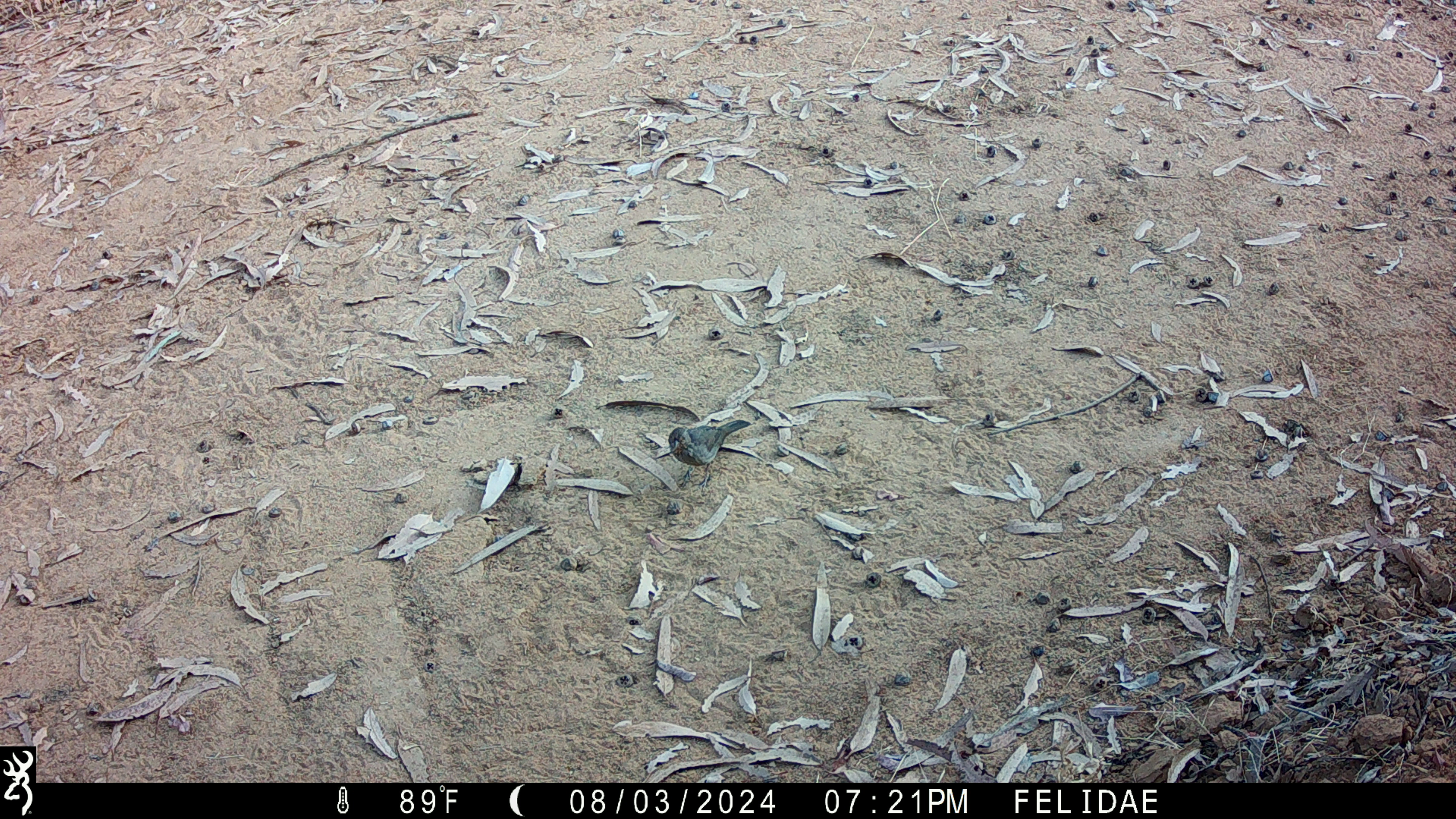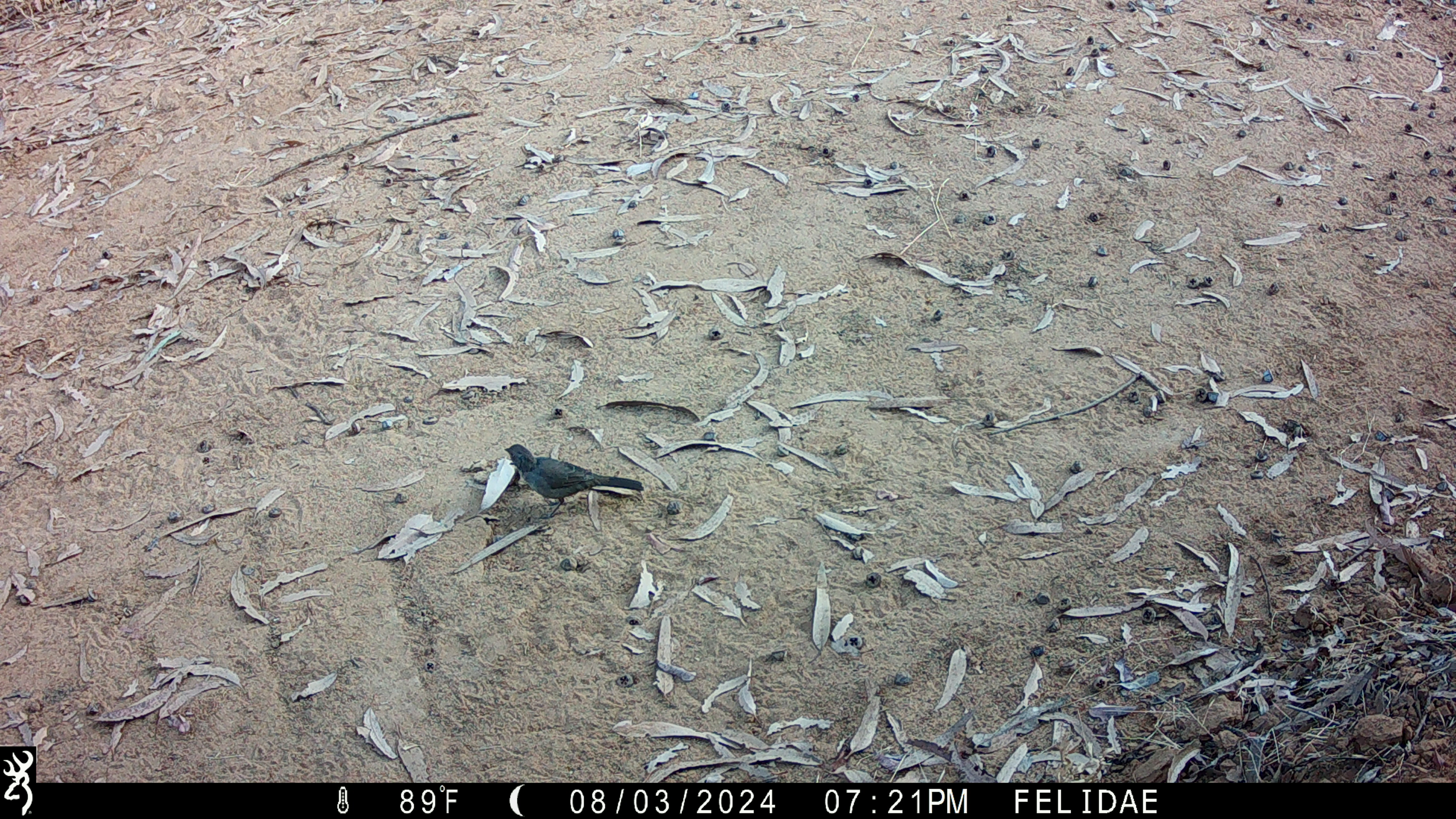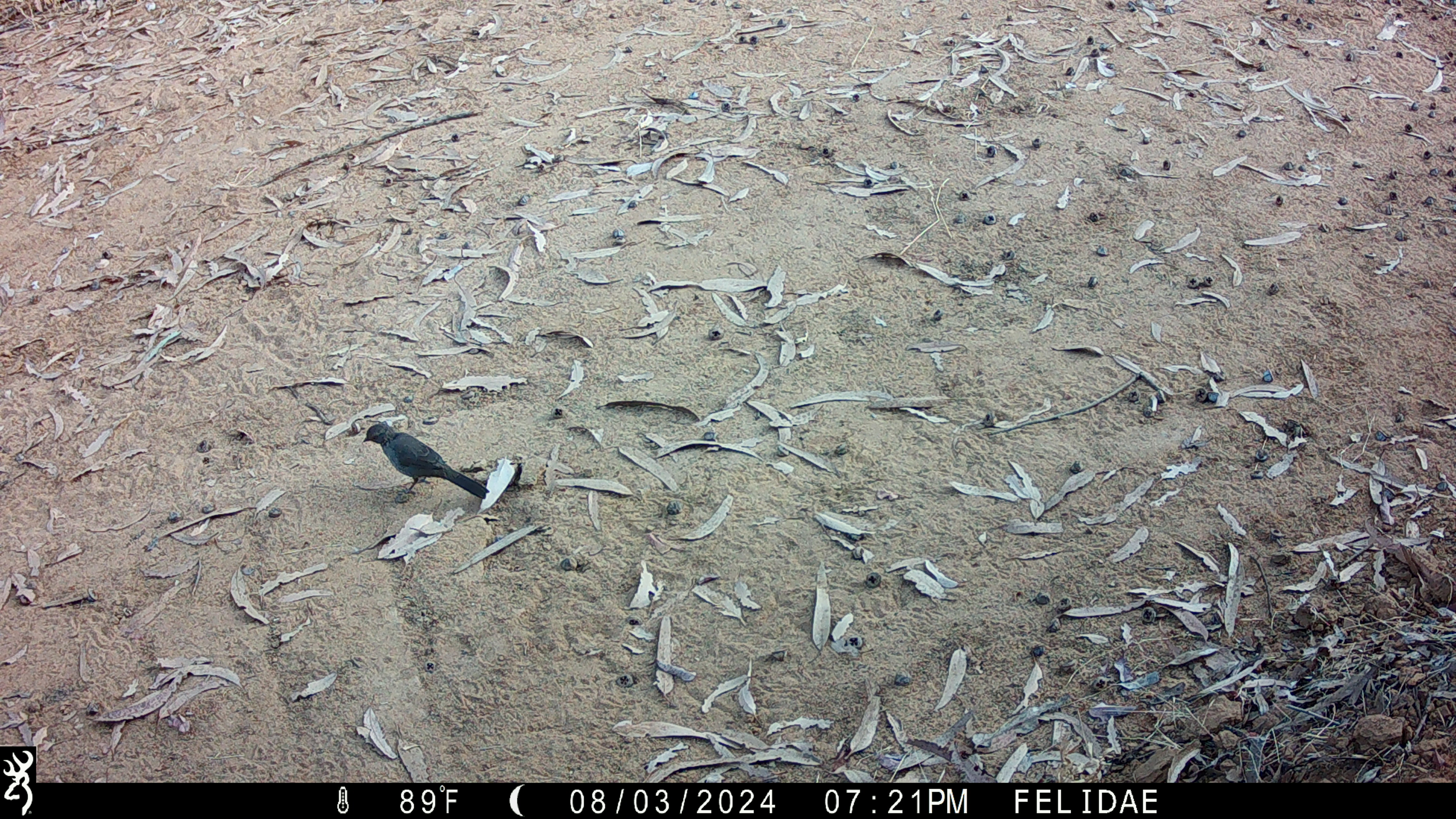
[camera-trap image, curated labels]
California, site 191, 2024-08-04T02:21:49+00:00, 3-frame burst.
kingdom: Animalia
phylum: Chordata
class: Aves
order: Passeriformes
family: Mimidae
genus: Toxostoma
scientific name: Toxostoma redivivum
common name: california thrasher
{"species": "california thrasher (Toxostoma redivivum)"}